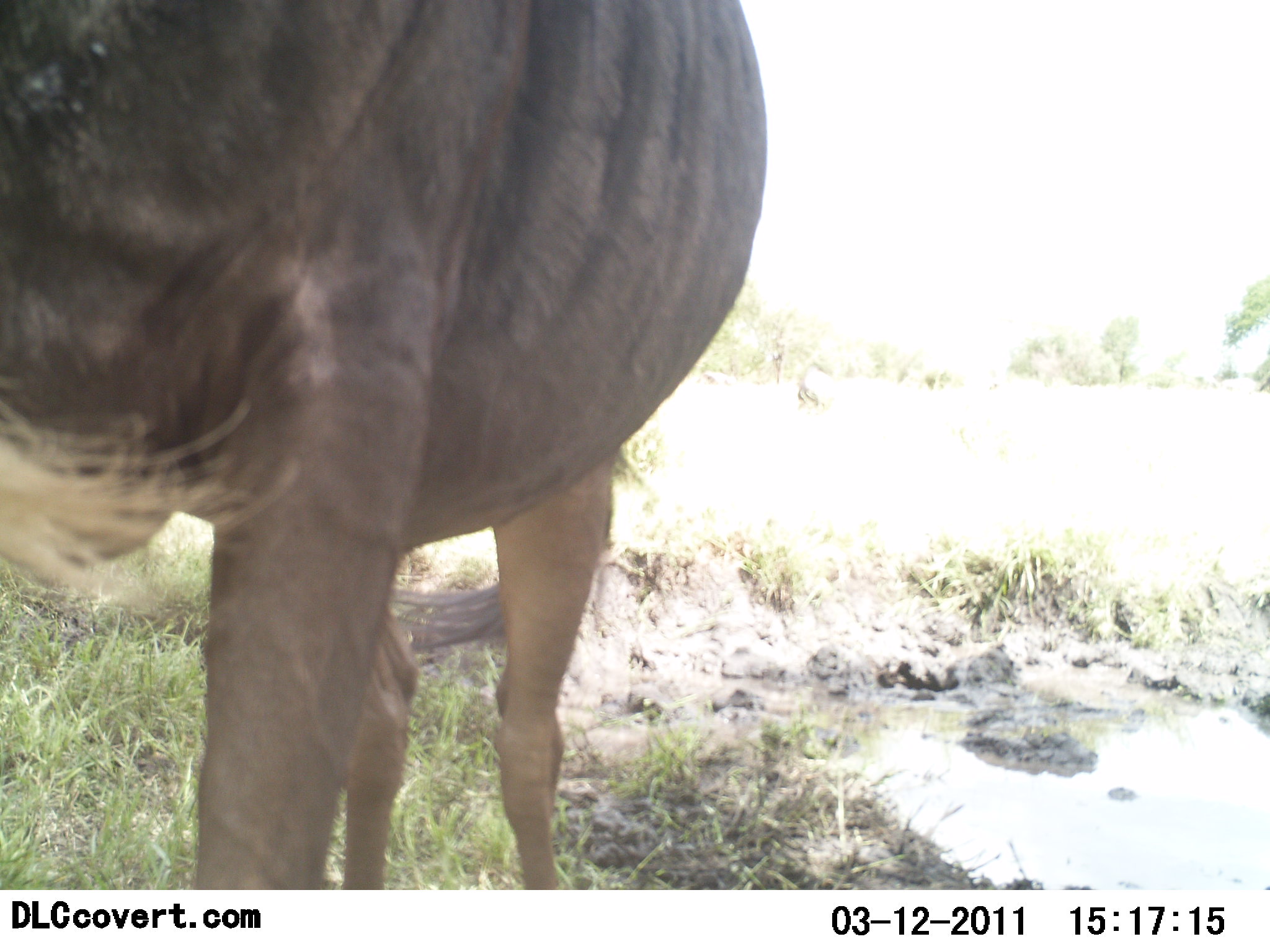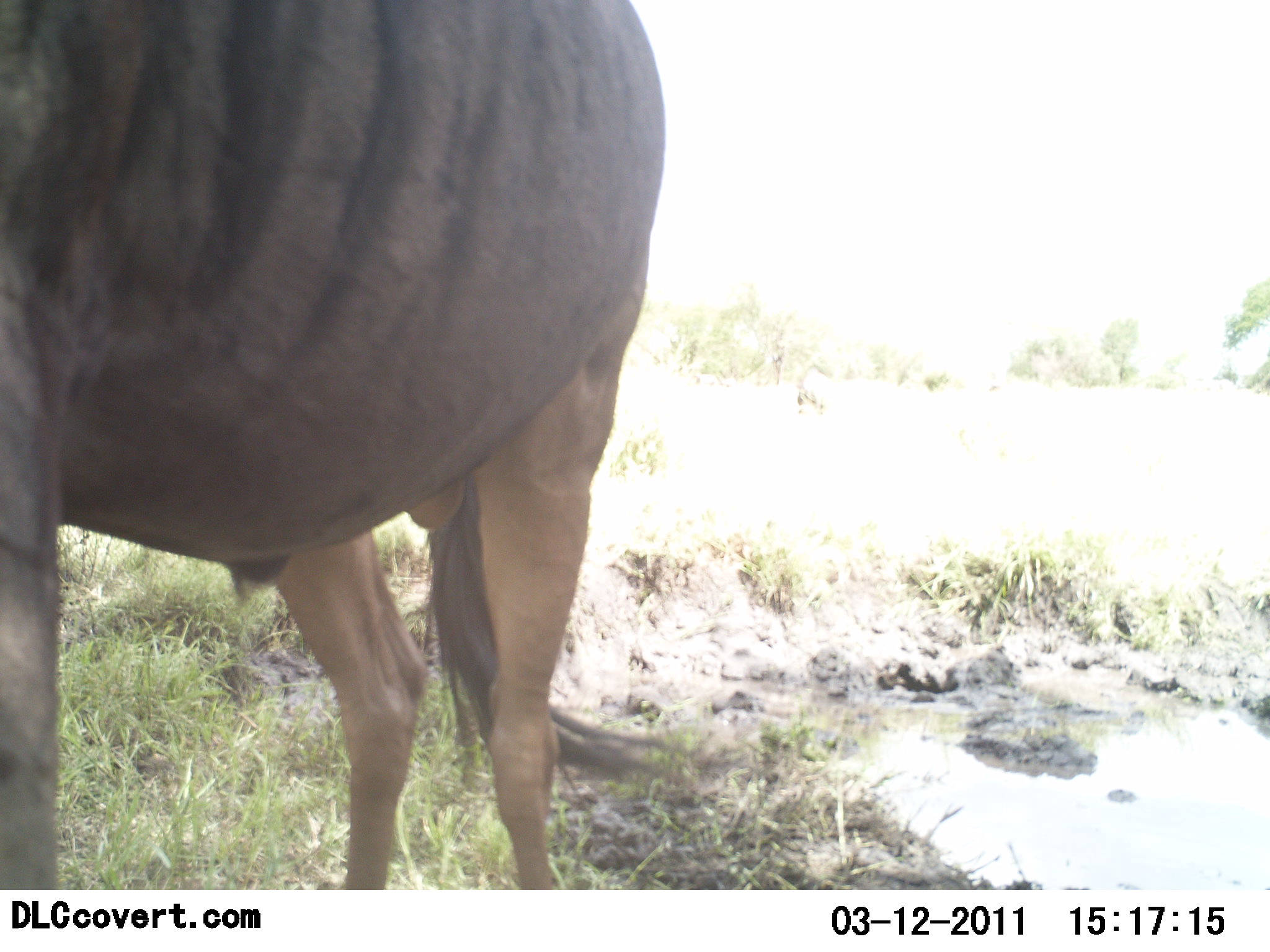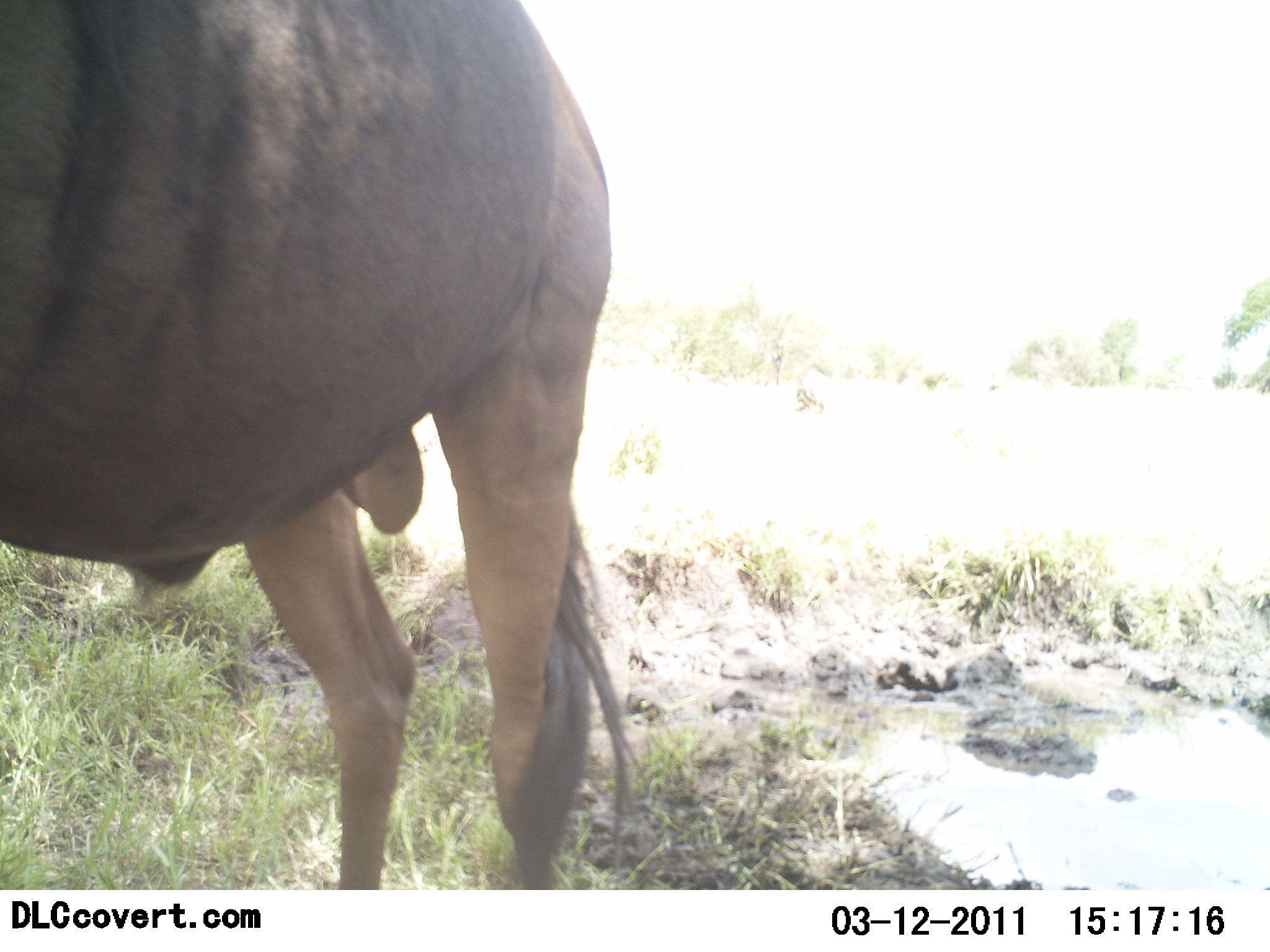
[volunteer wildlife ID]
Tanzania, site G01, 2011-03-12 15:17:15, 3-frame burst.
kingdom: Animalia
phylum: Chordata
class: Mammalia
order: Artiodactyla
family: Bovidae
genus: Connochaetes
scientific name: Connochaetes taurinus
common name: blue wildebeest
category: wildebeest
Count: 1.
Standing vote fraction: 83%.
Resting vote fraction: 0%.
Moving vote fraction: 17%.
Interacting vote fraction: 0%.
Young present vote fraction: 0%.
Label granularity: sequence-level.